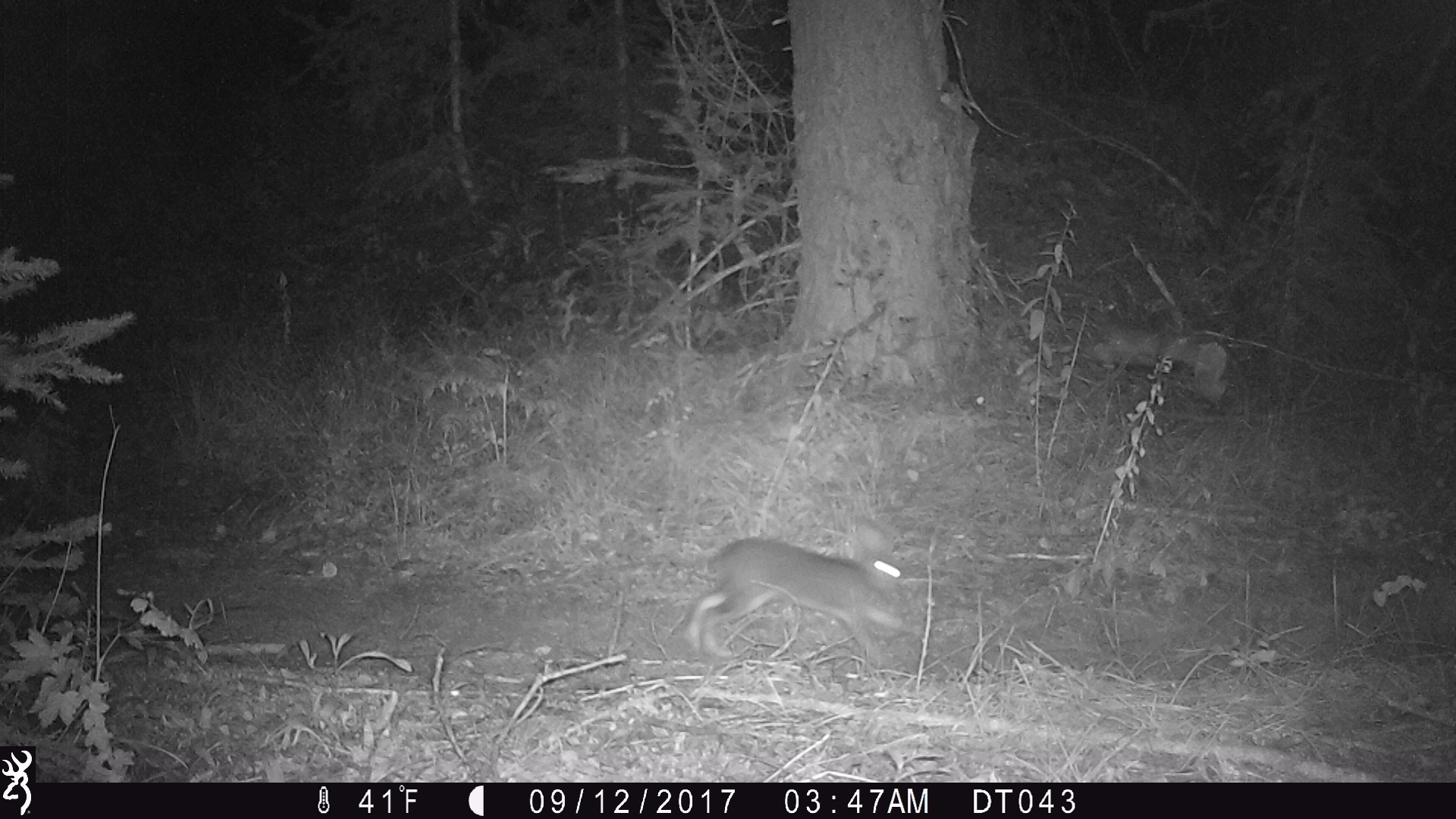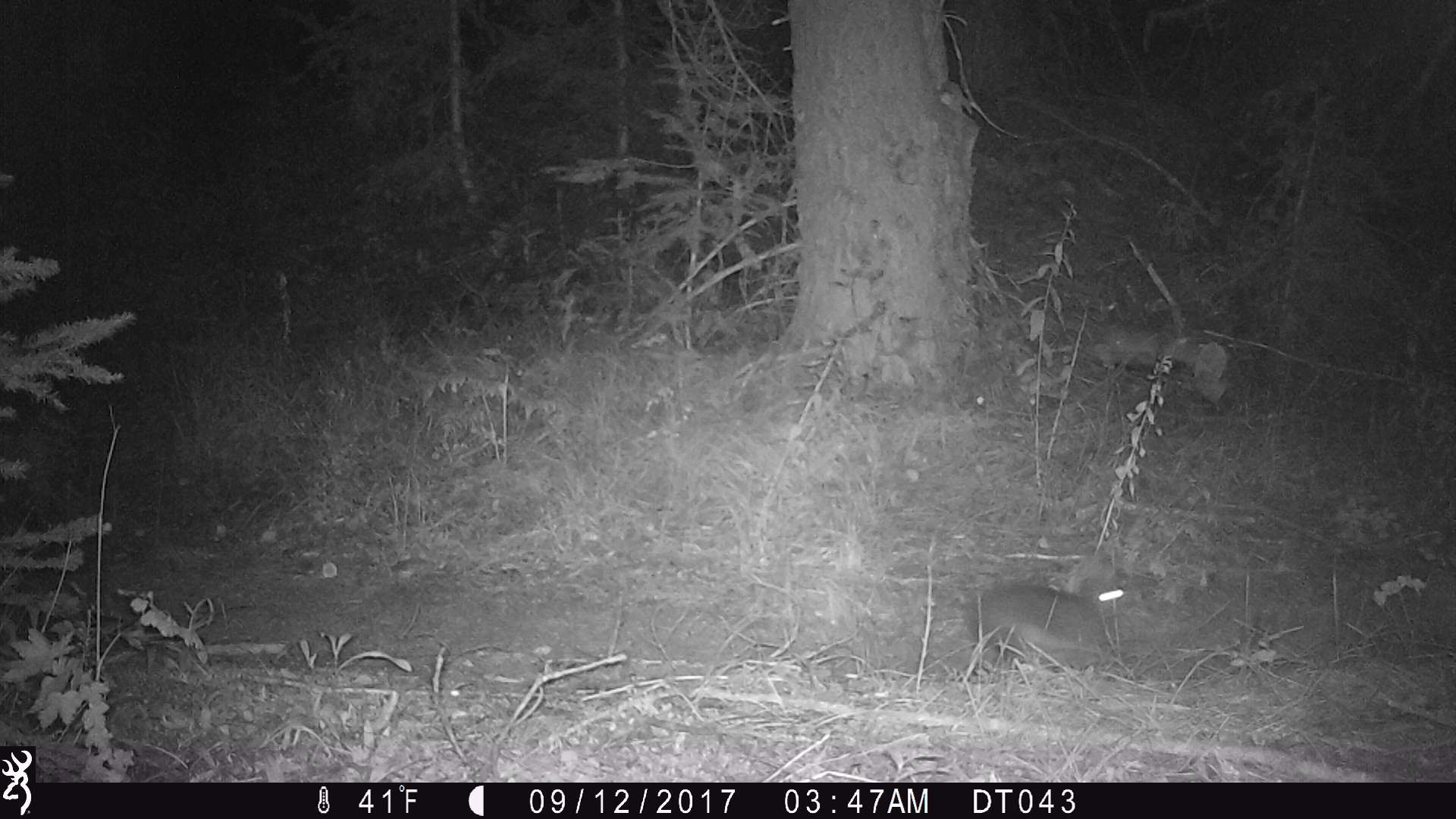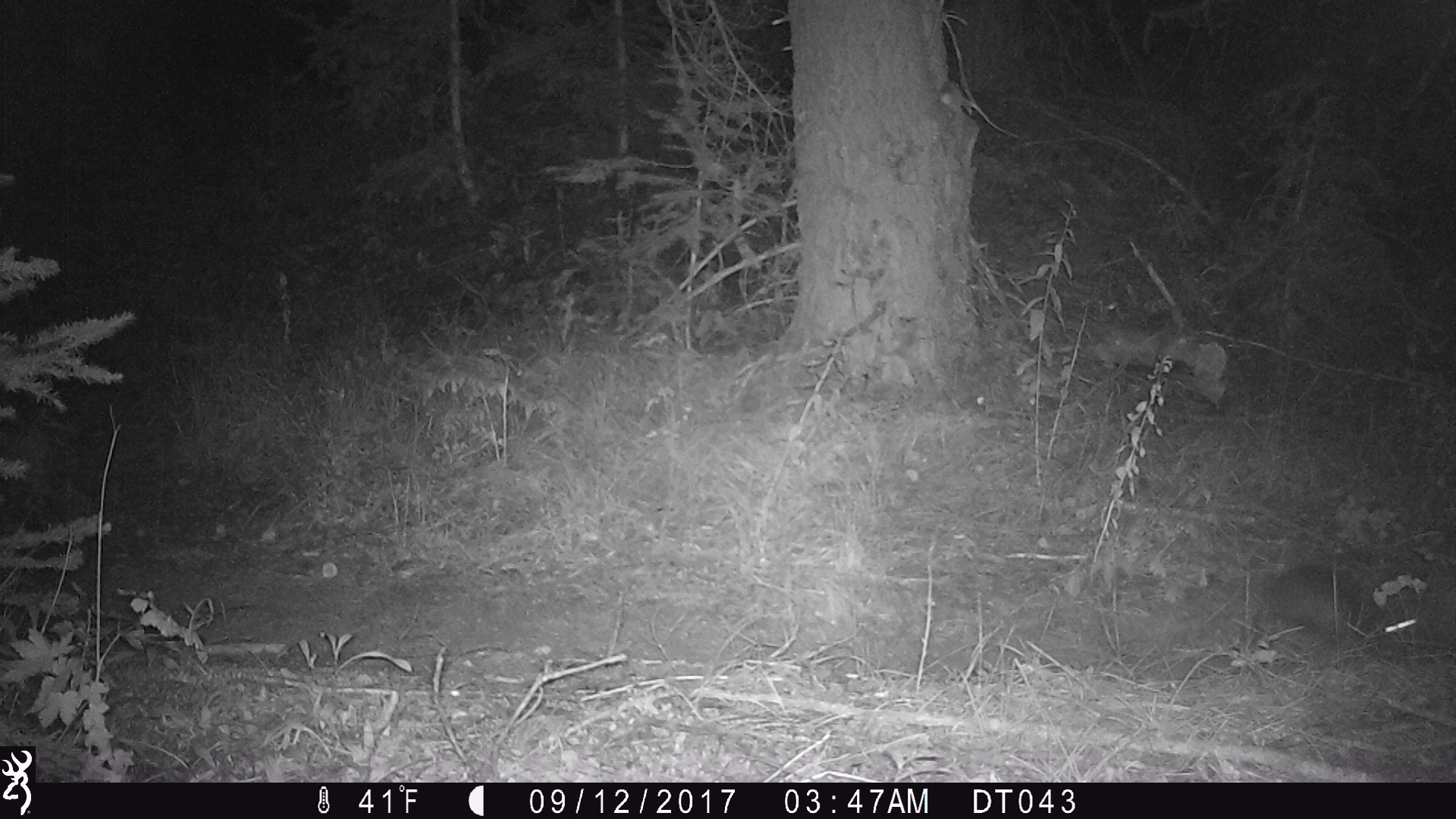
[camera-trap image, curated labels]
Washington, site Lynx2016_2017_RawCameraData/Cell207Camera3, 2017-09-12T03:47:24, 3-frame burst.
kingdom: Animalia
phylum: Chordata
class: Mammalia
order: Lagomorpha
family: Leporidae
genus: Lepus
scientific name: Lepus americanus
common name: snowshoe hare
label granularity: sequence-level